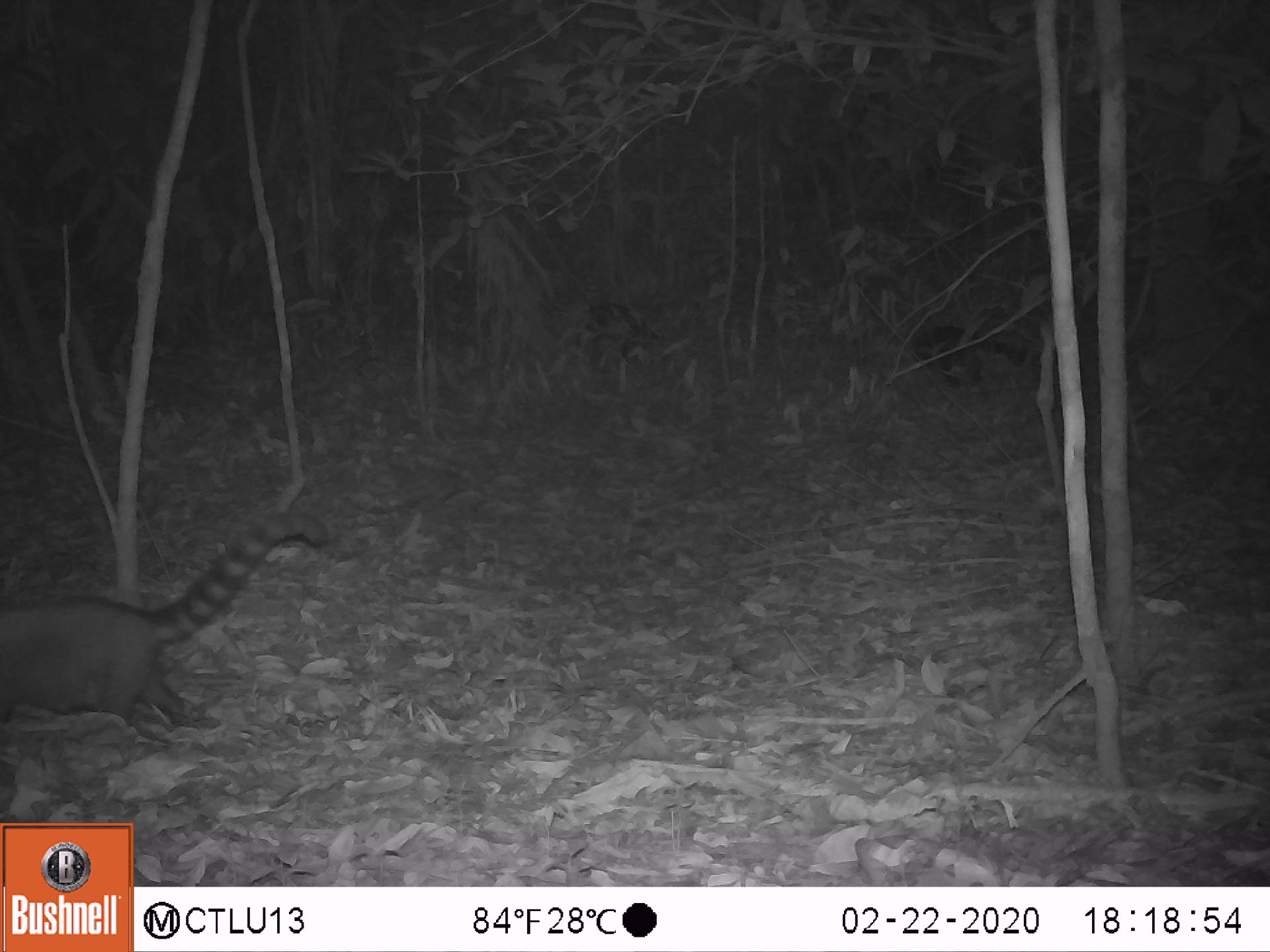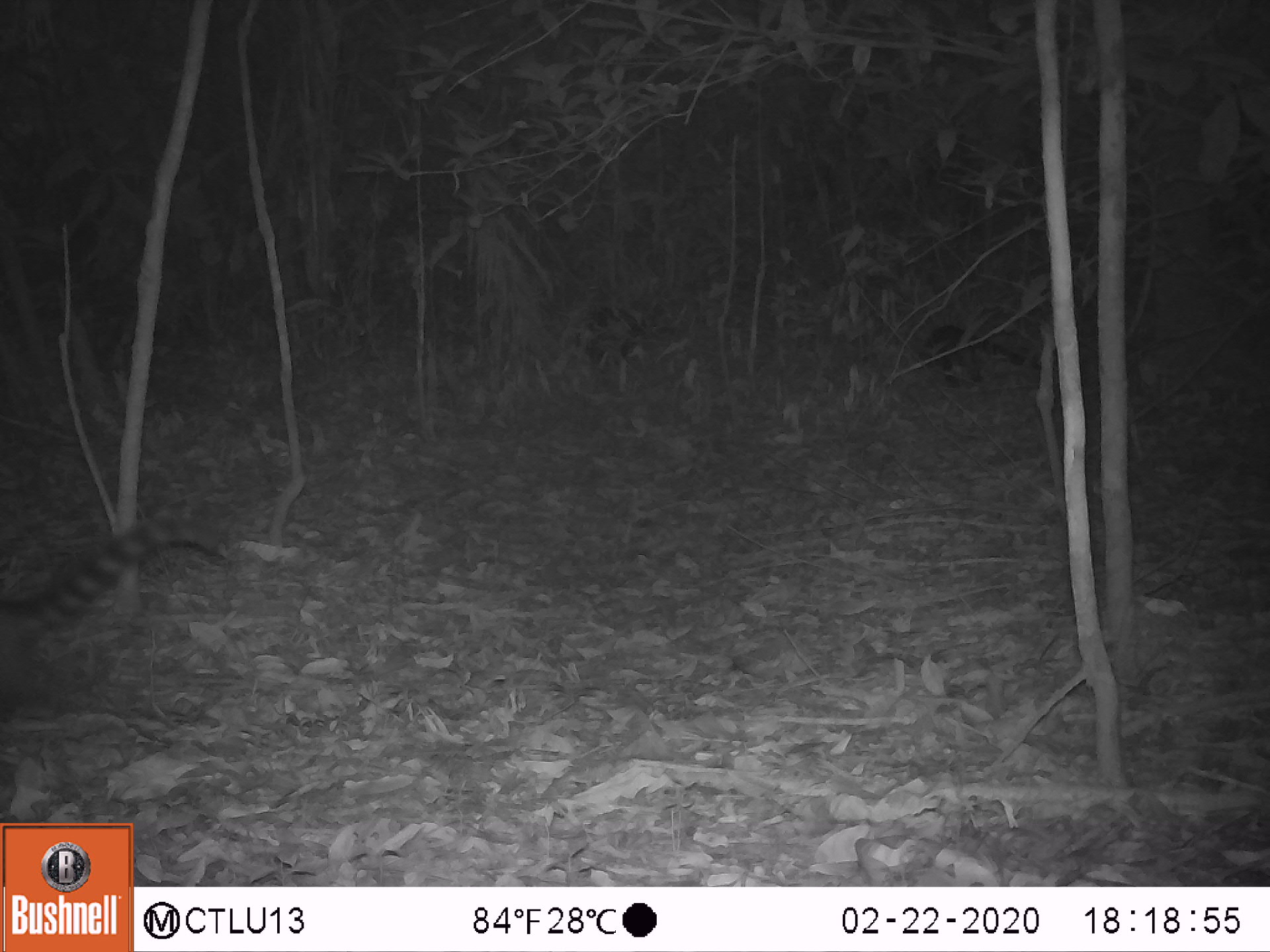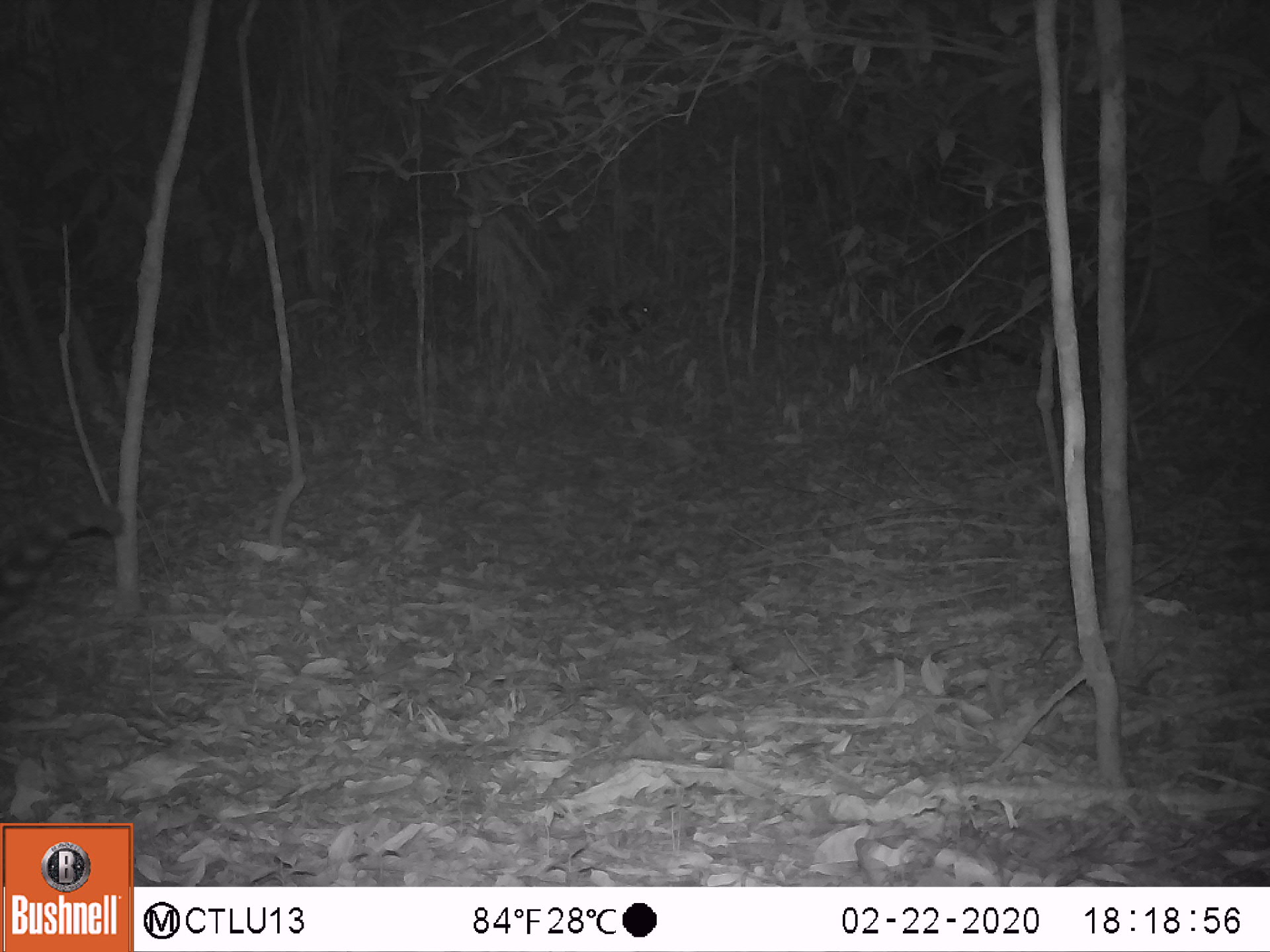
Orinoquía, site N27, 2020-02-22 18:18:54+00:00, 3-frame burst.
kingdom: Animalia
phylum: Chordata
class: Mammalia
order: Carnivora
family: Procyonidae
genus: Nasua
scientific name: Nasua nasua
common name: south american coati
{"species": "south american coati (Nasua nasua)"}